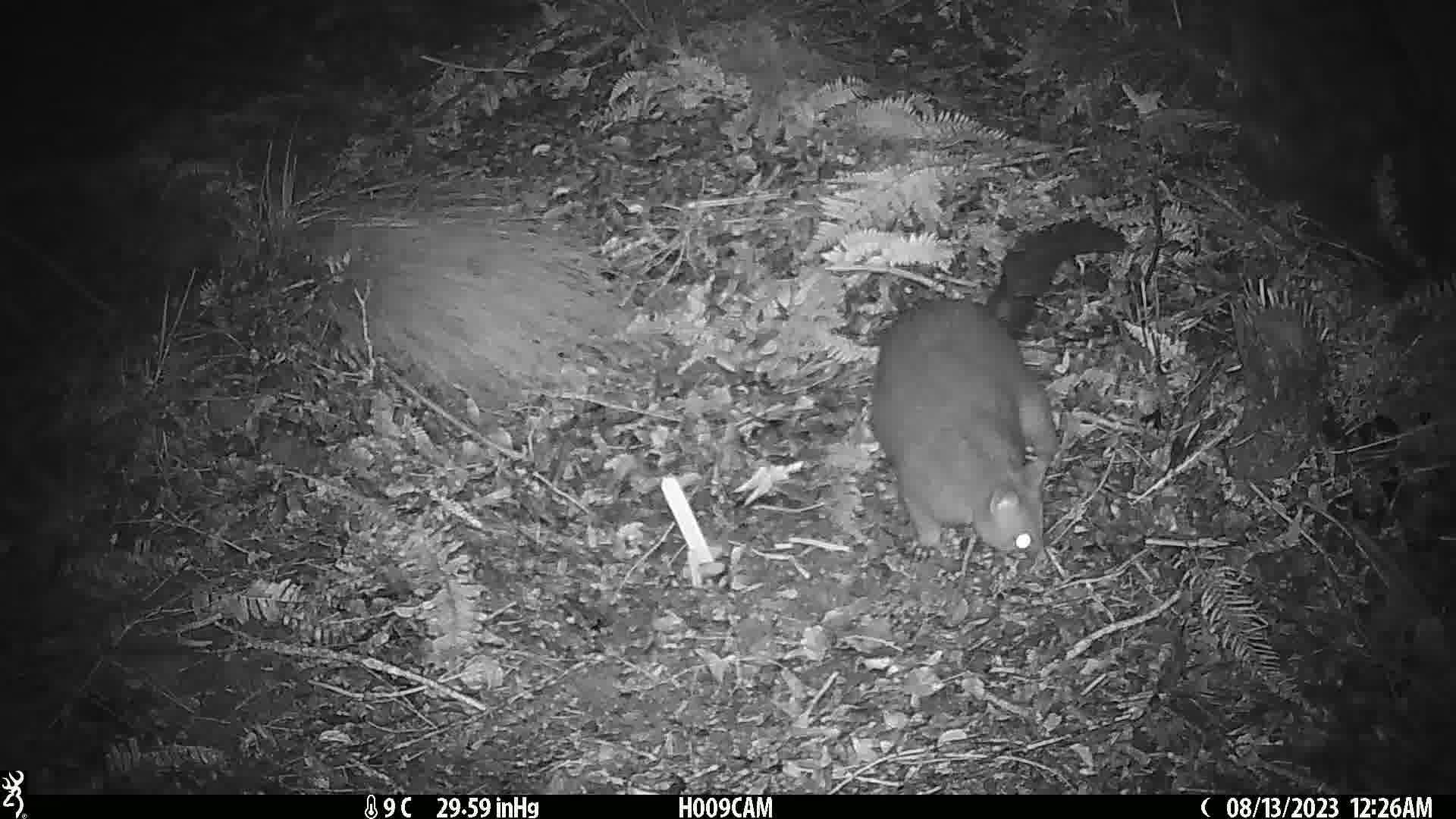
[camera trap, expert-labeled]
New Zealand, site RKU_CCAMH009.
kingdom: Animalia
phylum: Chordata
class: Mammalia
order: Diprotodontia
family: Phalangeridae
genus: Trichosurus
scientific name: Trichosurus vulpecula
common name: common brushtail possum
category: possum